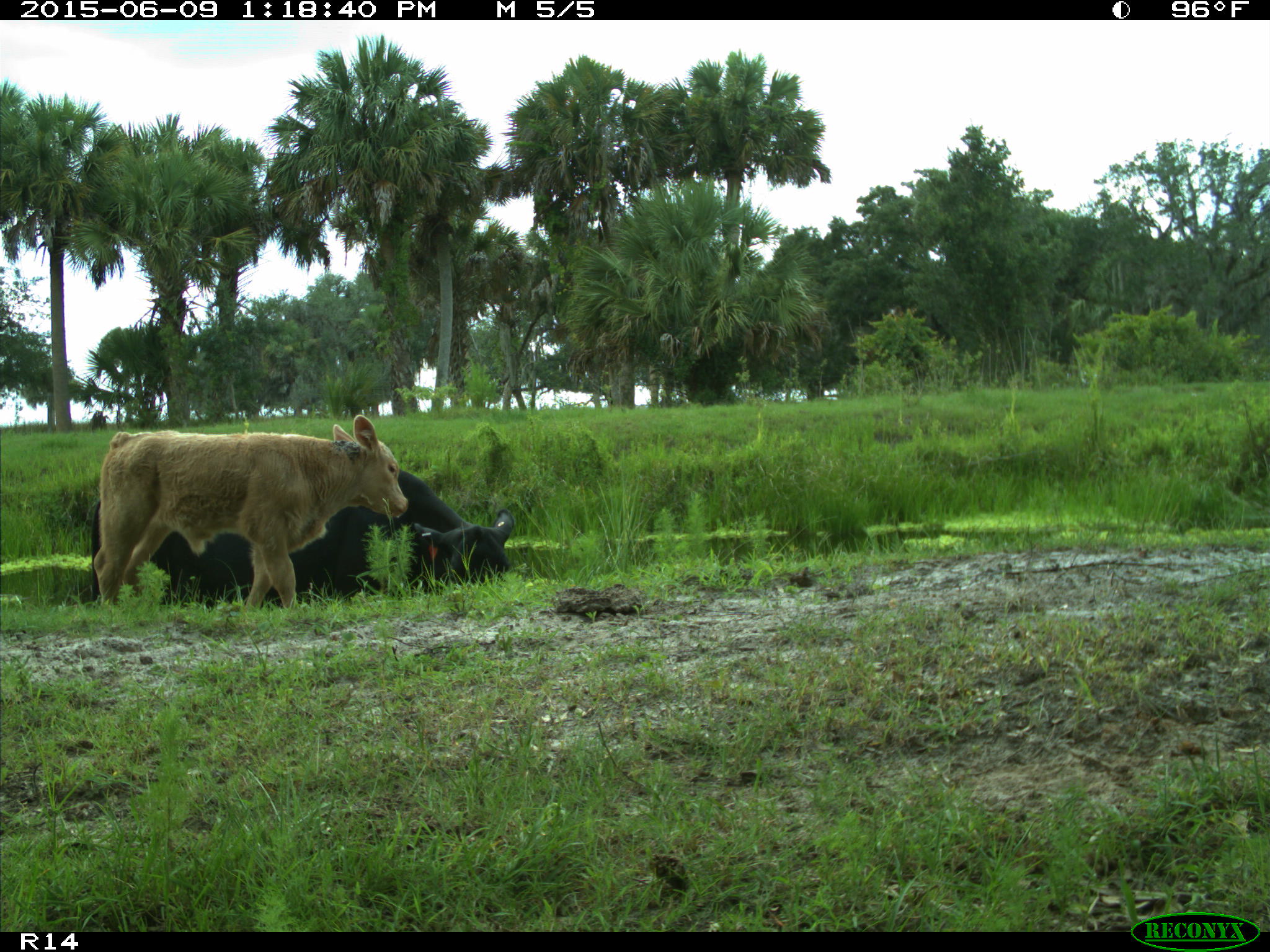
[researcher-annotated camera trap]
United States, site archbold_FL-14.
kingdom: Animalia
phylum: Chordata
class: Mammalia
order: Artiodactyla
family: Bovidae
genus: Bos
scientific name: Bos taurus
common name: domestic cow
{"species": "Bos taurus (domestic cow)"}